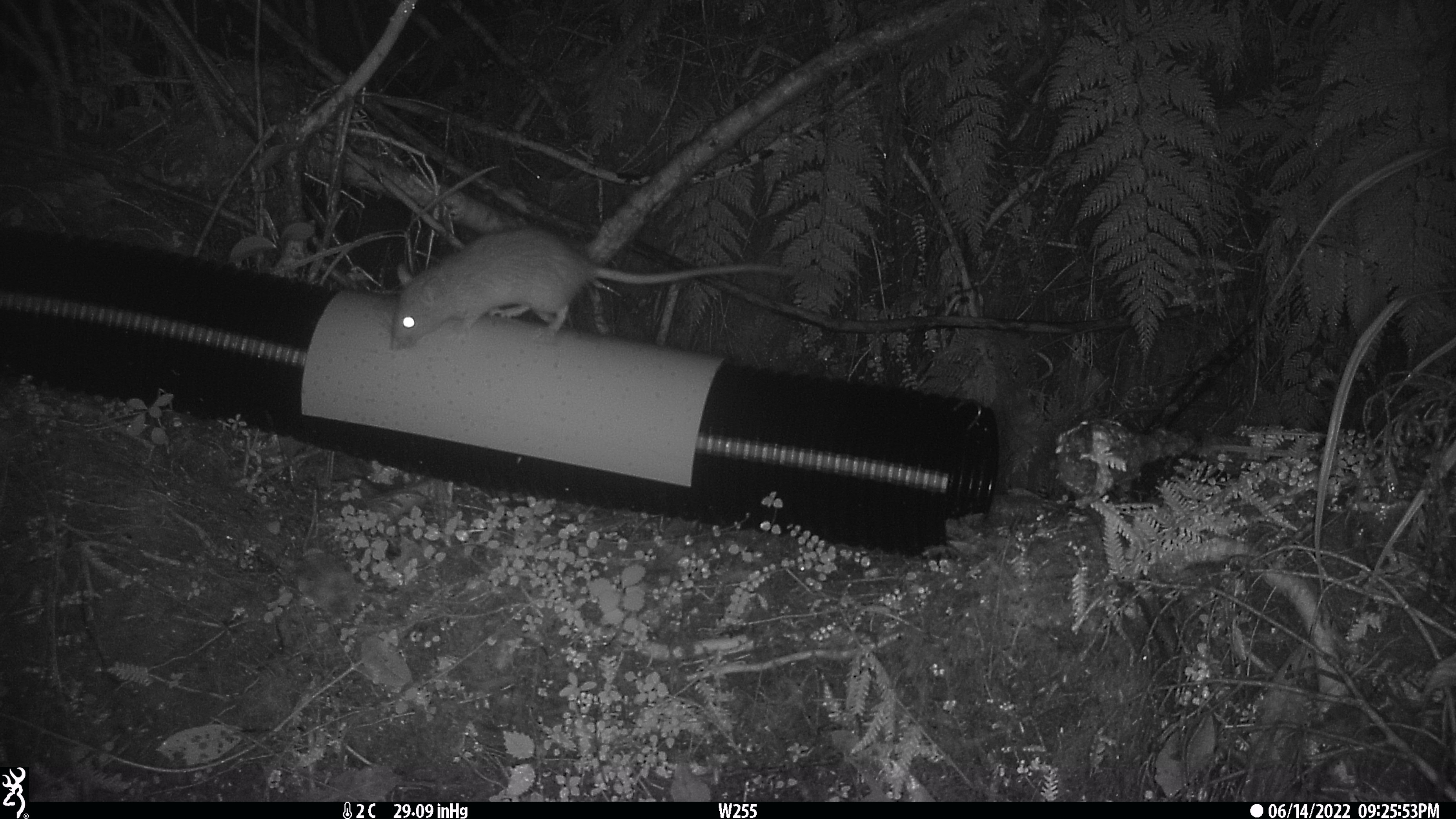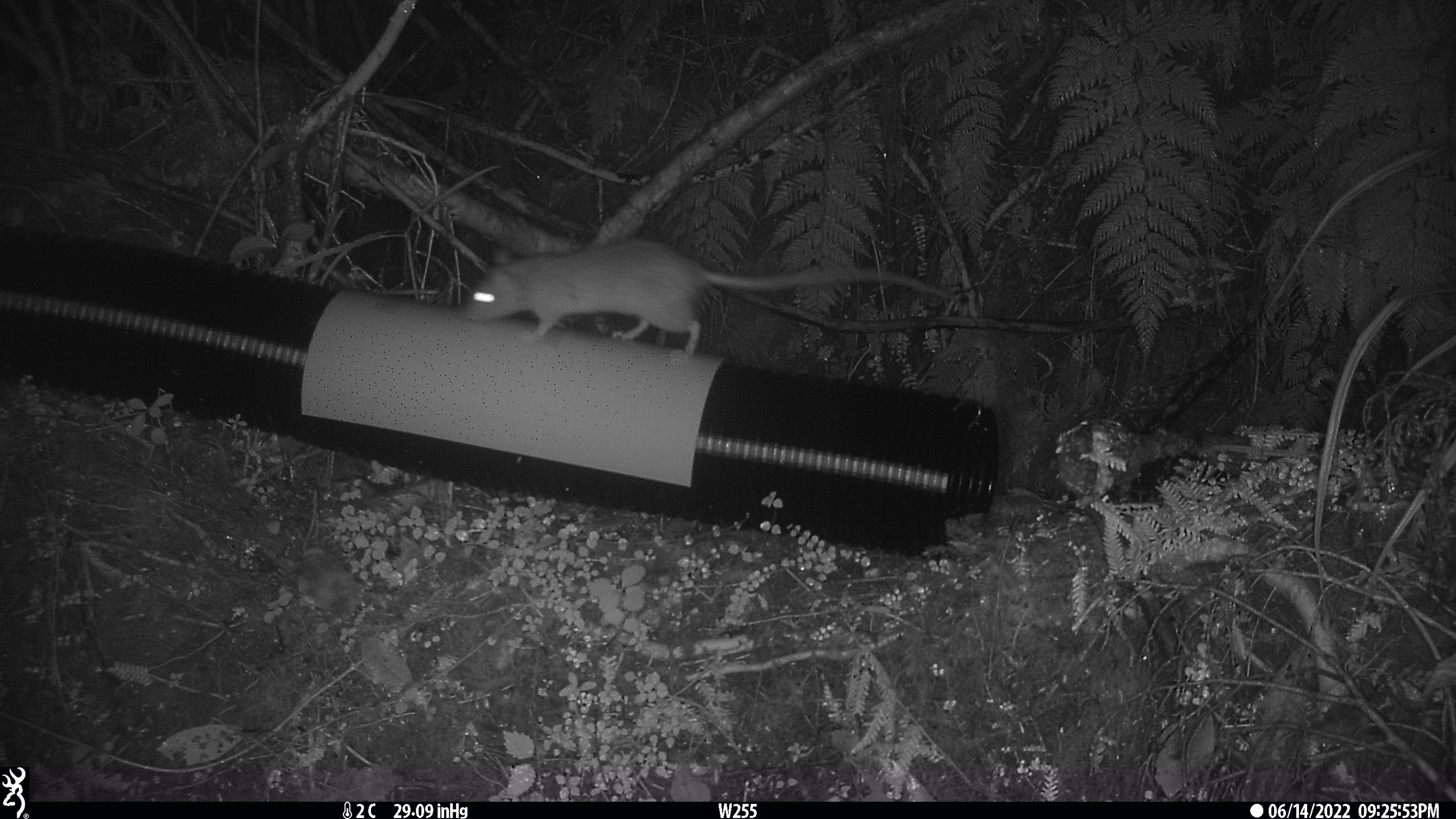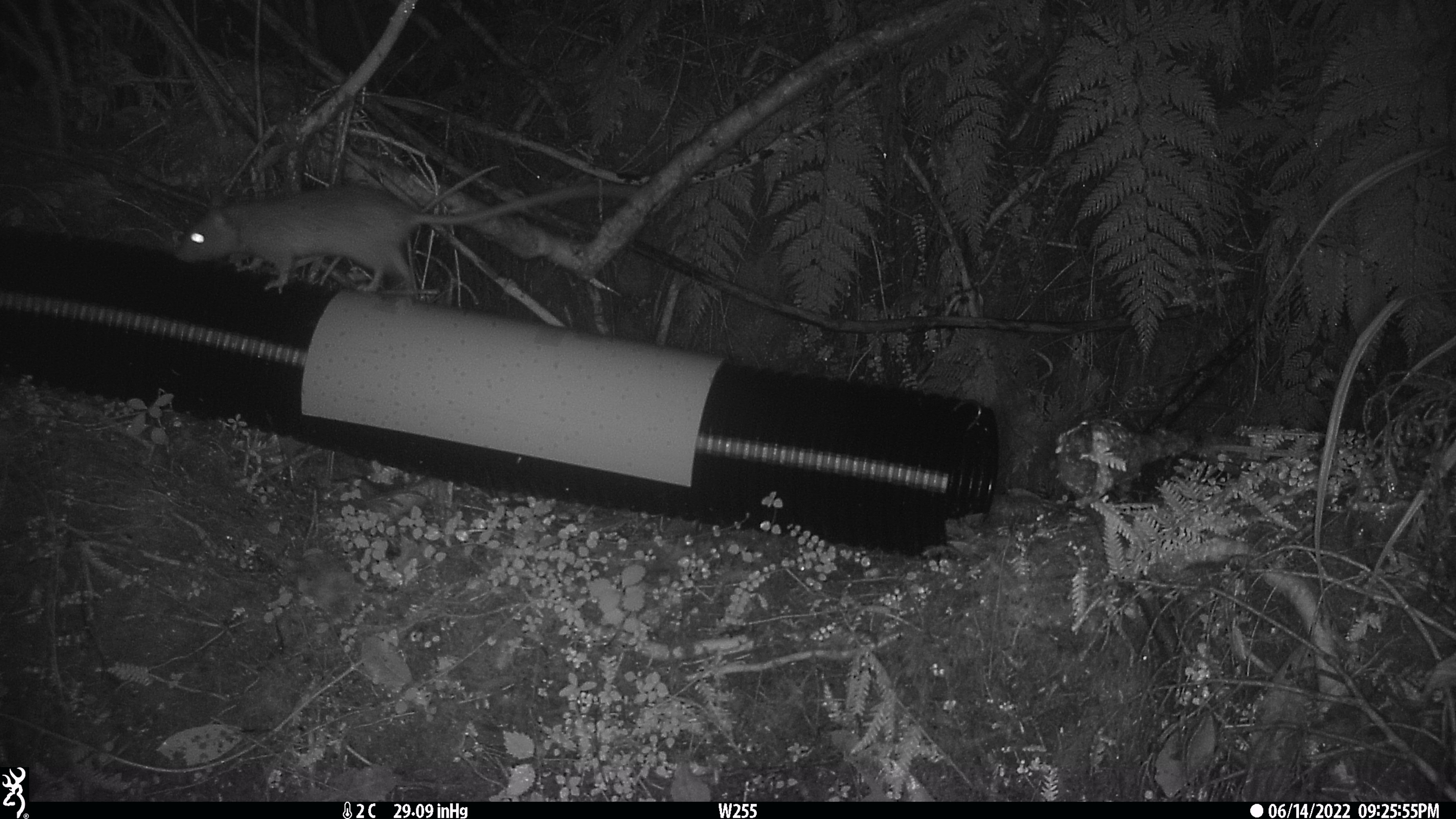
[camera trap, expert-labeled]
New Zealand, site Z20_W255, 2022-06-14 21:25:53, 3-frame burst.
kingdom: Animalia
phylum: Chordata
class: Mammalia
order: Rodentia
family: Muridae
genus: Rattus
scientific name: Rattus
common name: rat